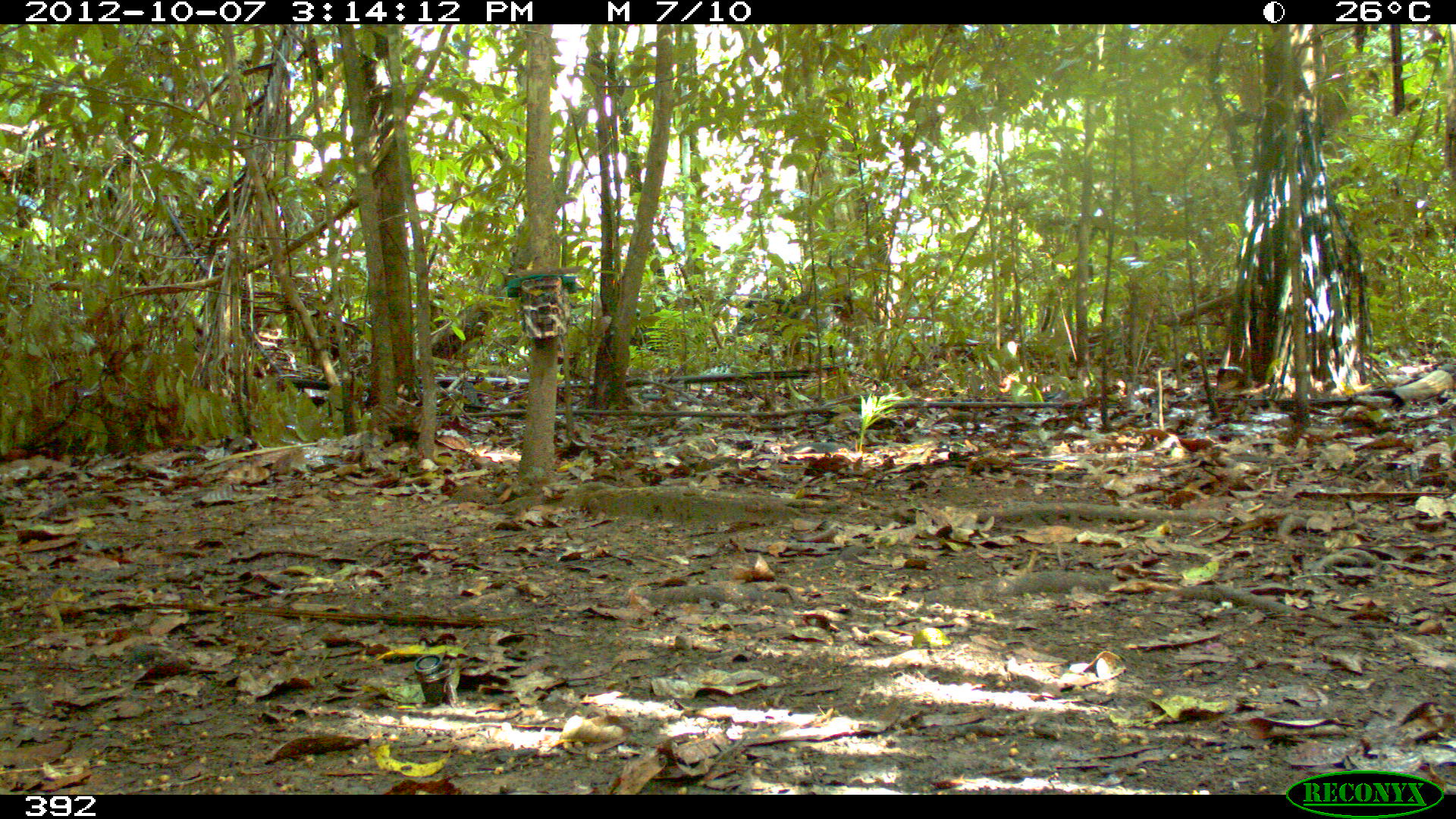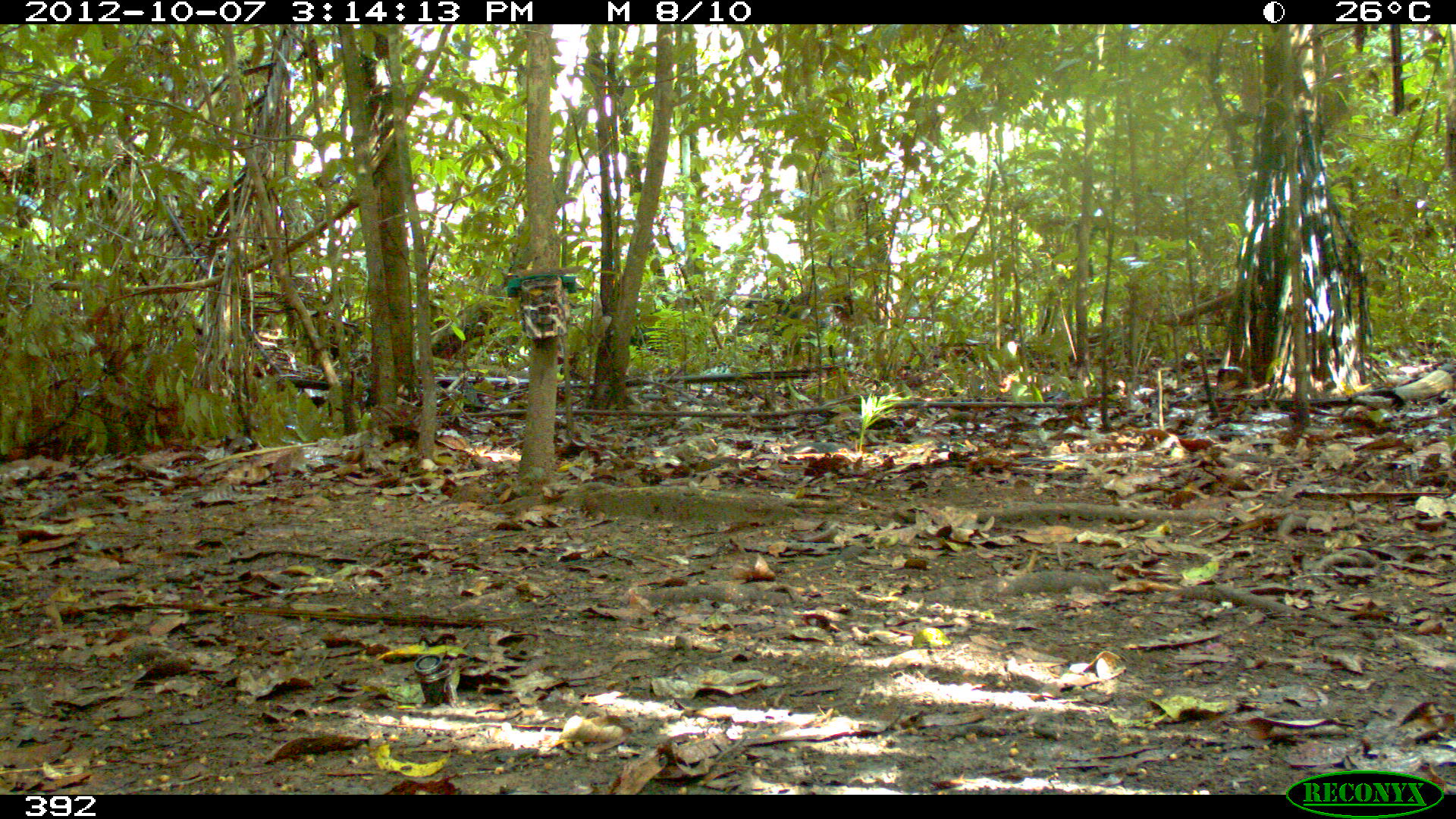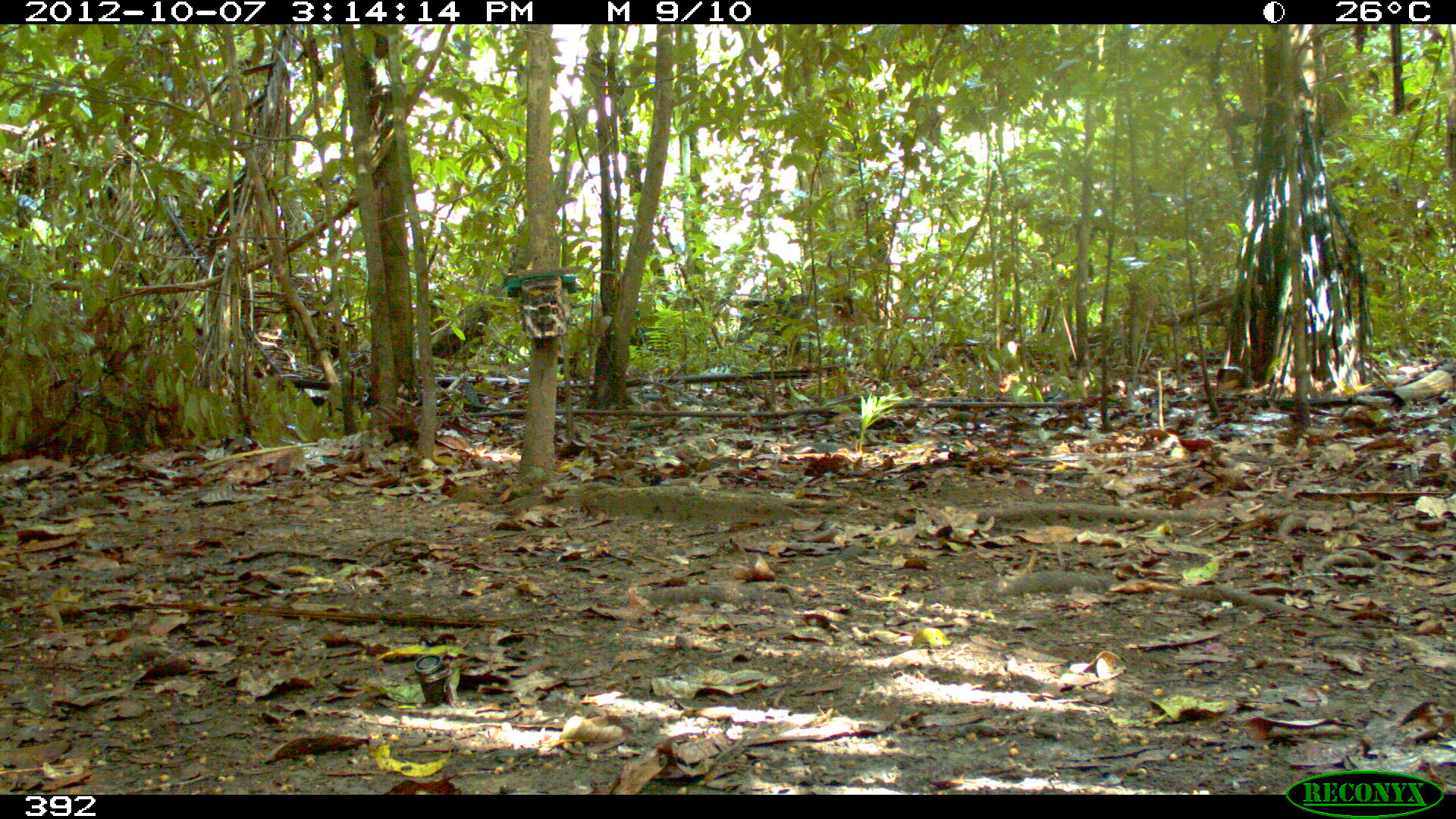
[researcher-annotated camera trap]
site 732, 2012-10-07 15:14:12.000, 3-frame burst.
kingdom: Animalia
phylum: Chordata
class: Mammalia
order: Artiodactyla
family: Tayassuidae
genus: Tayassu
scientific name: Tayassu pecari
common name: white-lipped peccary